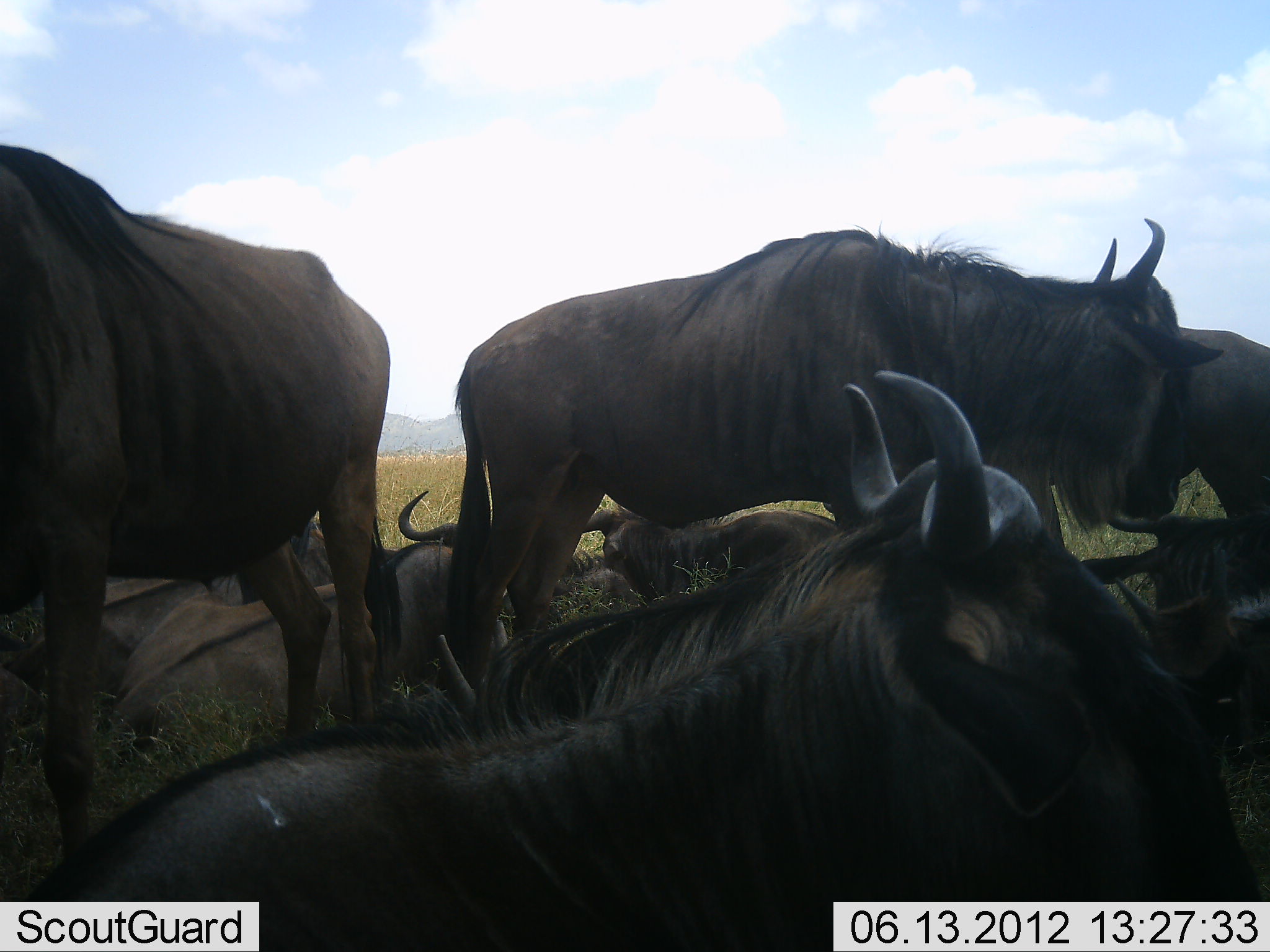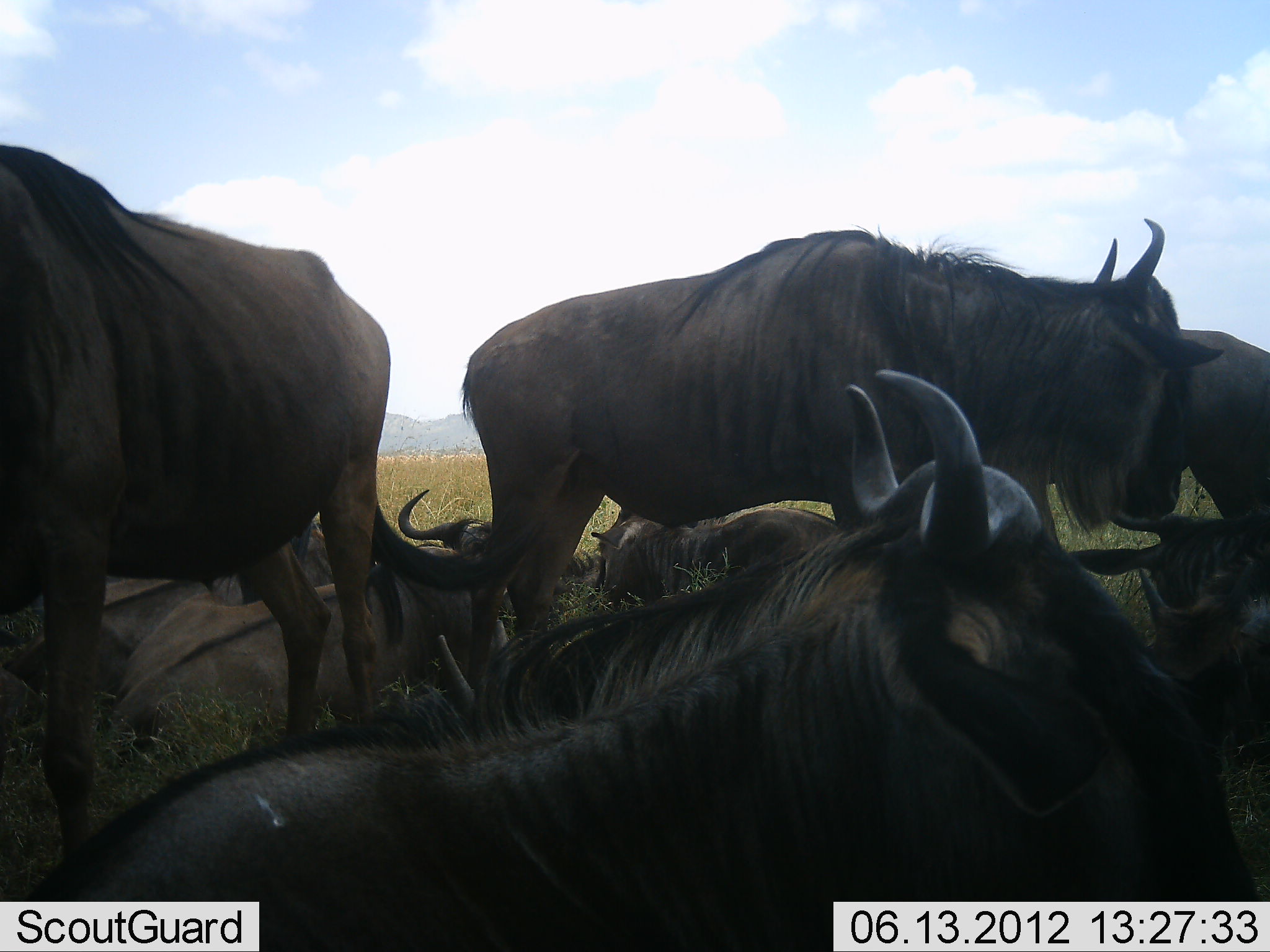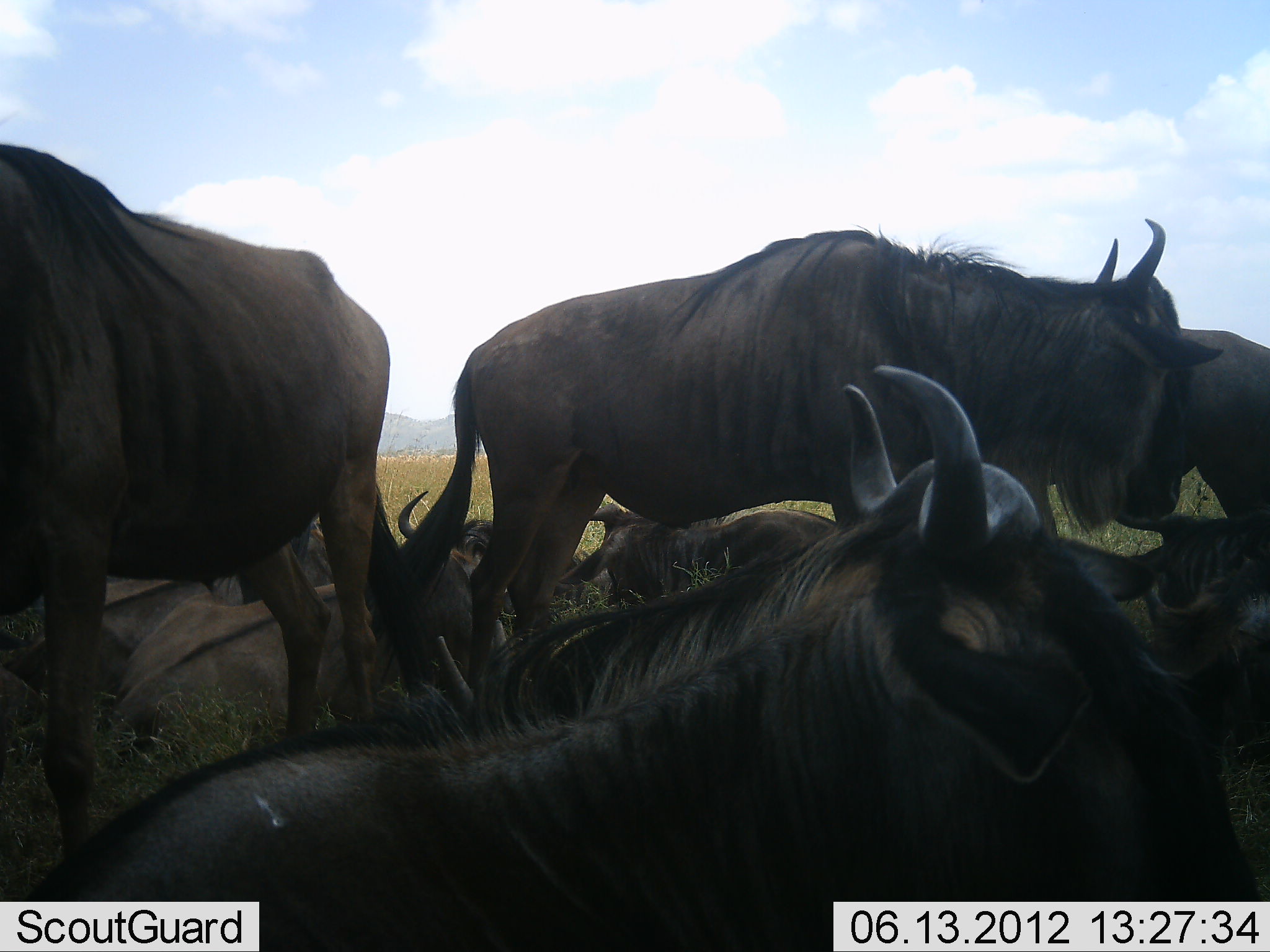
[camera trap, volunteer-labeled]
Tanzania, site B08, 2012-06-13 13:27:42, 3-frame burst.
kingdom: Animalia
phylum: Chordata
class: Mammalia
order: Artiodactyla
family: Bovidae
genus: Connochaetes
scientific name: Connochaetes taurinus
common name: blue wildebeest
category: wildebeest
Wildebeest (blue wildebeest) (Connochaetes taurinus), count 8. Behavior (volunteer vote fractions): standing 50%, resting 100%, moving 0%, interacting 10%. Young present (vote fraction): 0%. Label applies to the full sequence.